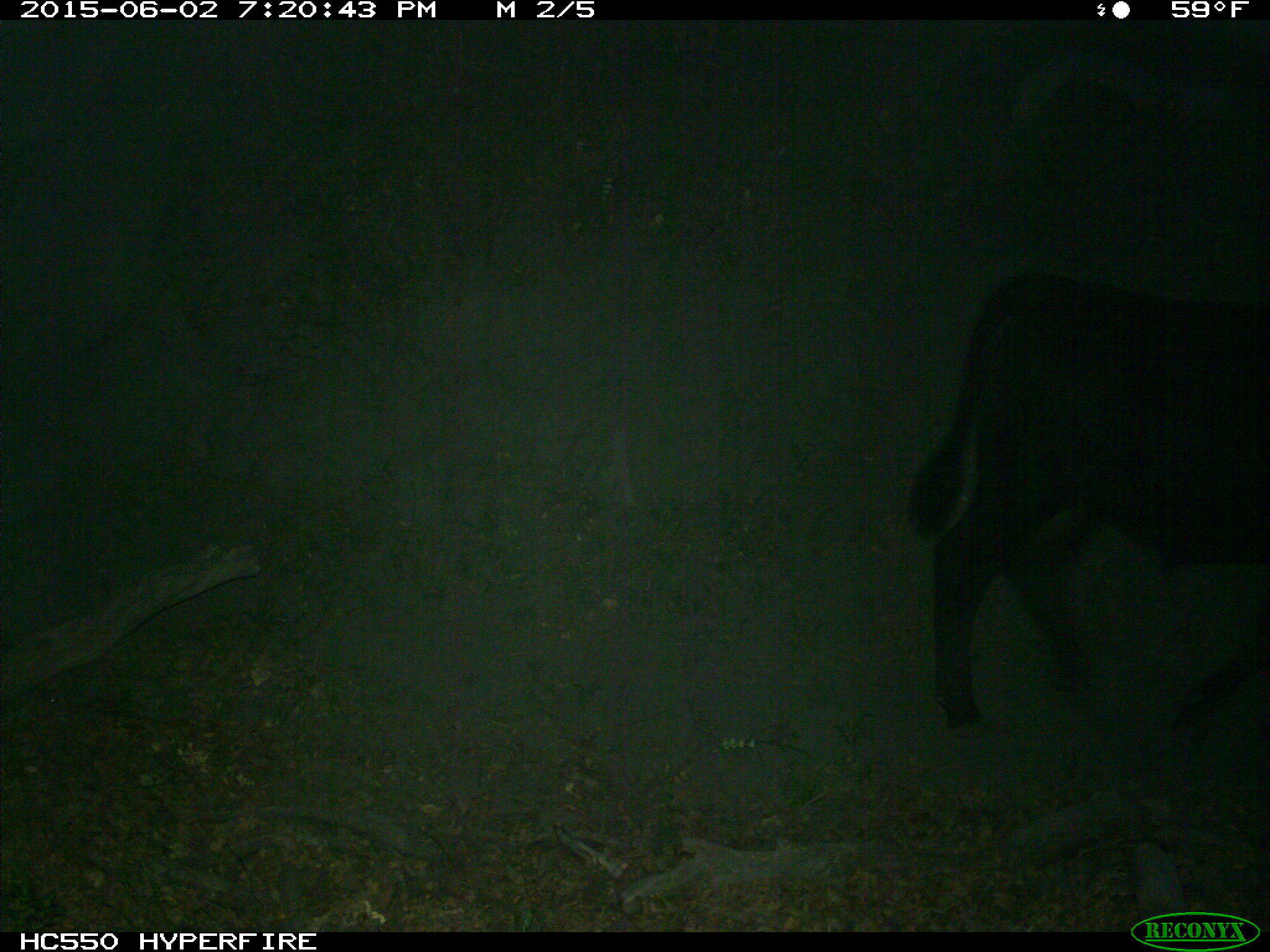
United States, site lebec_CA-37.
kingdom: Animalia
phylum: Chordata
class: Mammalia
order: Artiodactyla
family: Bovidae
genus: Bos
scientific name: Bos taurus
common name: domestic cow